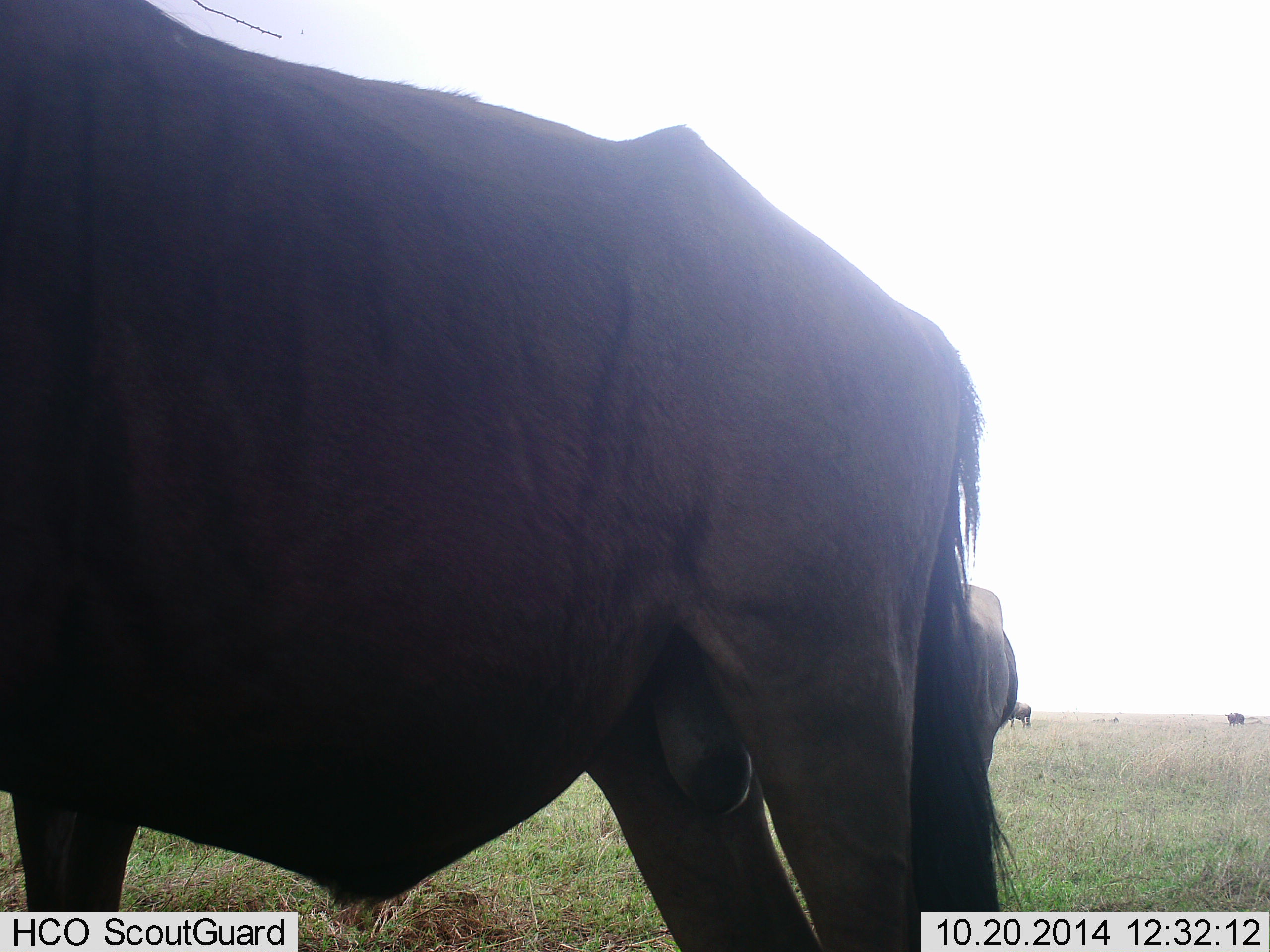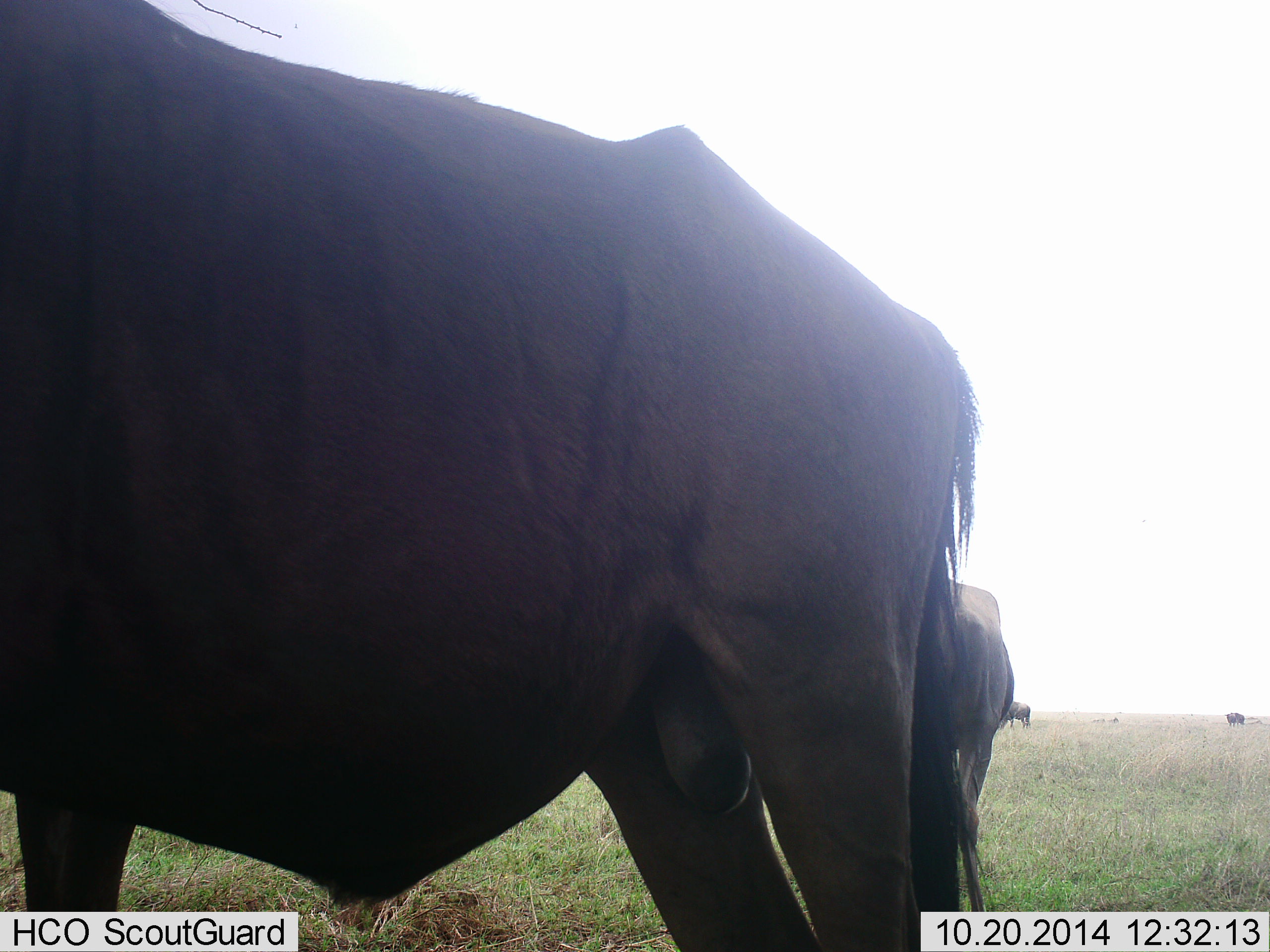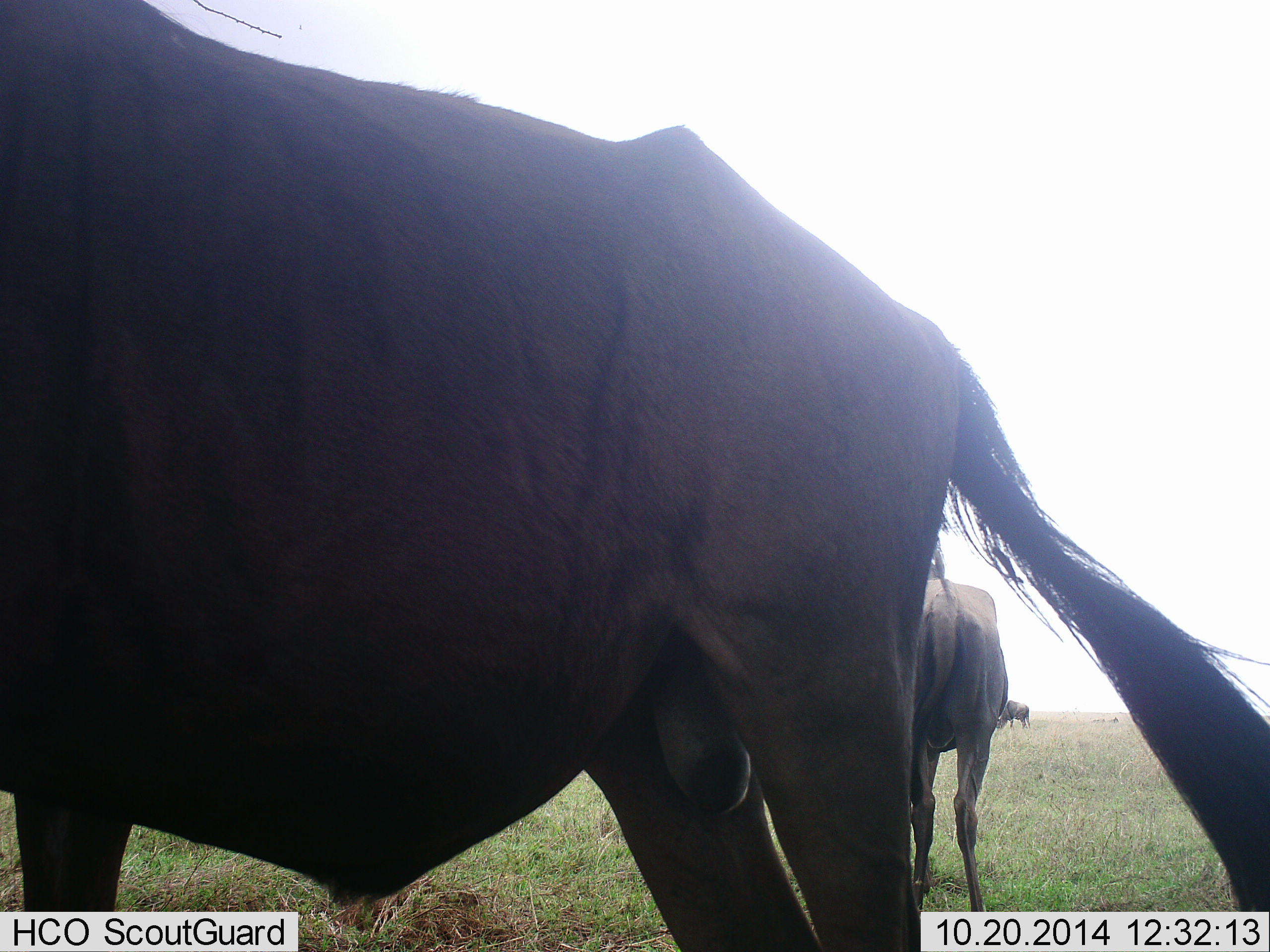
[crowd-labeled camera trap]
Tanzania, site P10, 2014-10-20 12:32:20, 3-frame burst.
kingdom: Animalia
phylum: Chordata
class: Mammalia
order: Artiodactyla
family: Bovidae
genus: Connochaetes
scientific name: Connochaetes taurinus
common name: blue wildebeest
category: wildebeest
Wildebeest (blue wildebeest) (Connochaetes taurinus), count 4. Behavior (volunteer vote fractions): standing 100%, resting 0%, moving 0%, interacting 0%. Young present (vote fraction): 0%. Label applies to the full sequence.